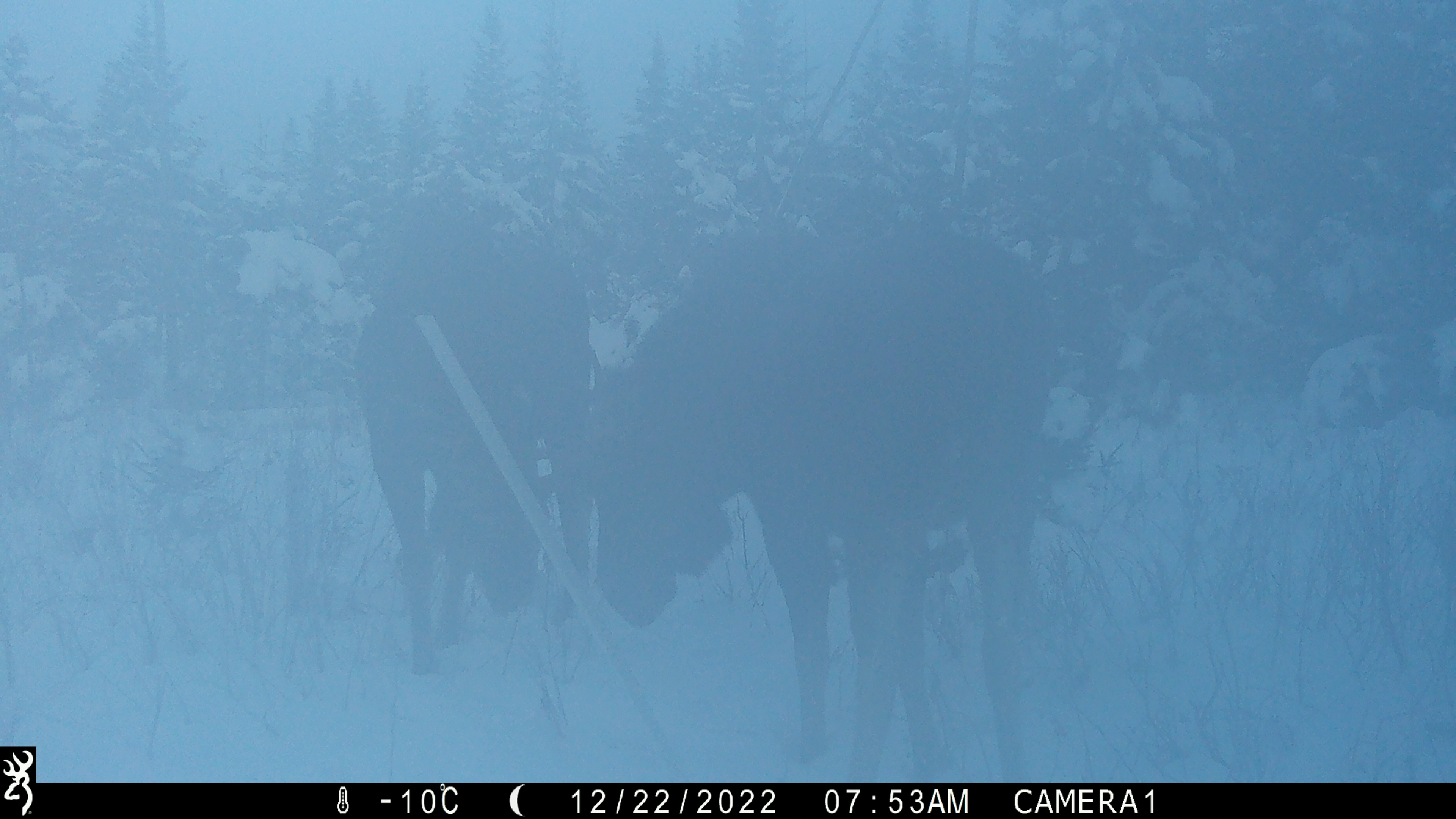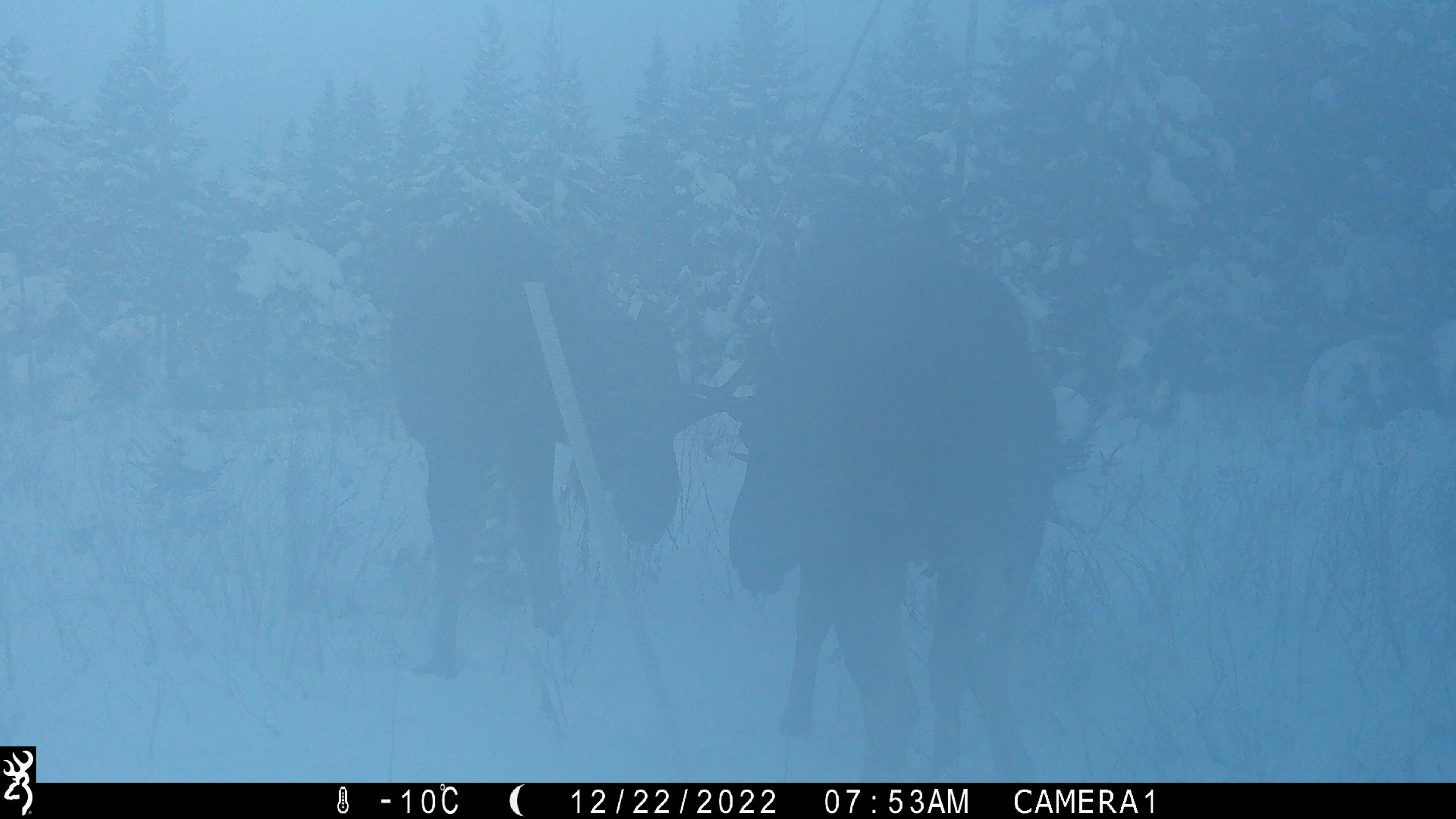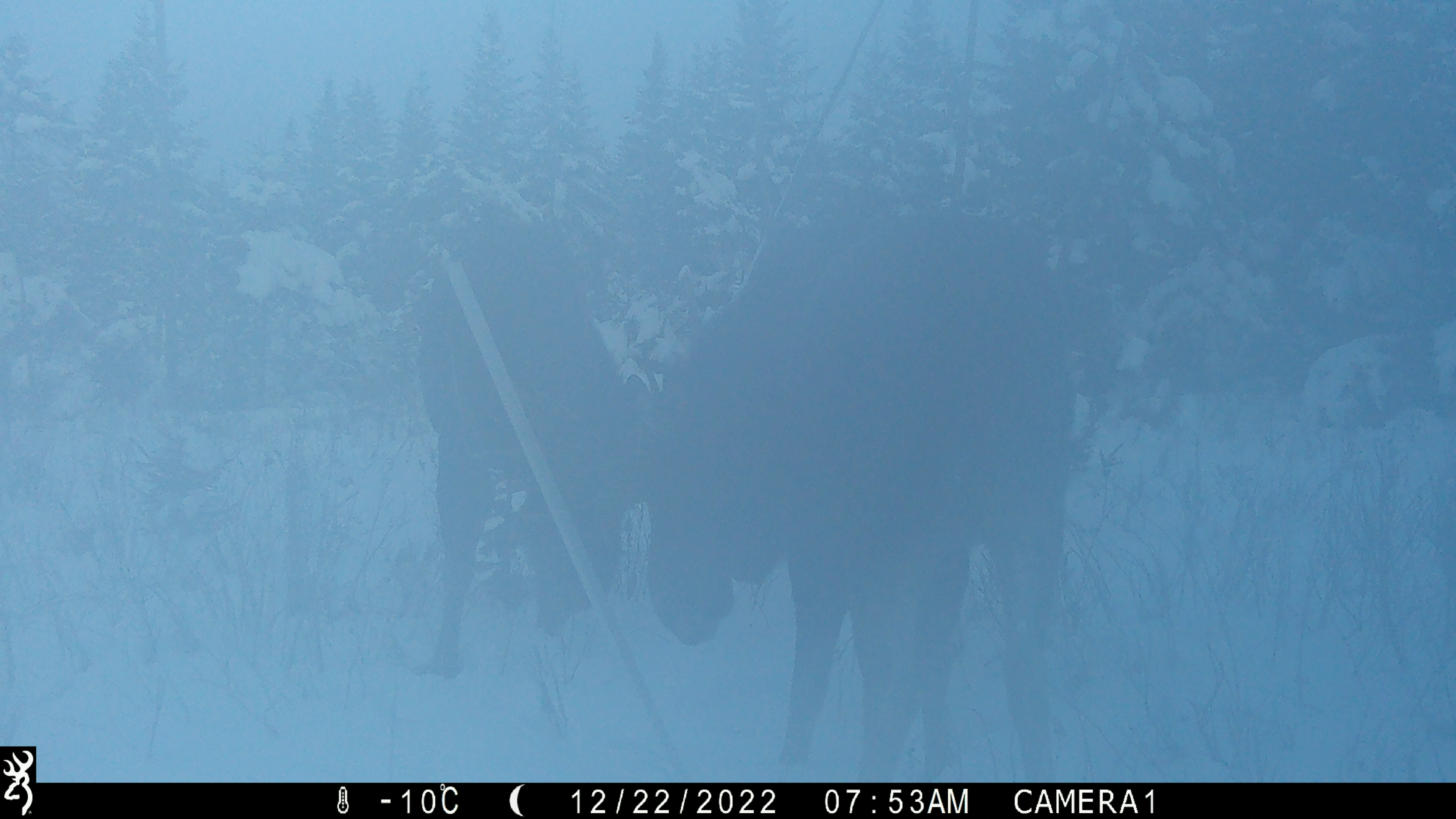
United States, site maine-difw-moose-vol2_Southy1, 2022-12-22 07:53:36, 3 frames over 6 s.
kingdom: Animalia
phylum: Chordata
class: Mammalia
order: Artiodactyla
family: Cervidae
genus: Alces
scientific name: Alces alces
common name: moose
Moose (Alces alces).